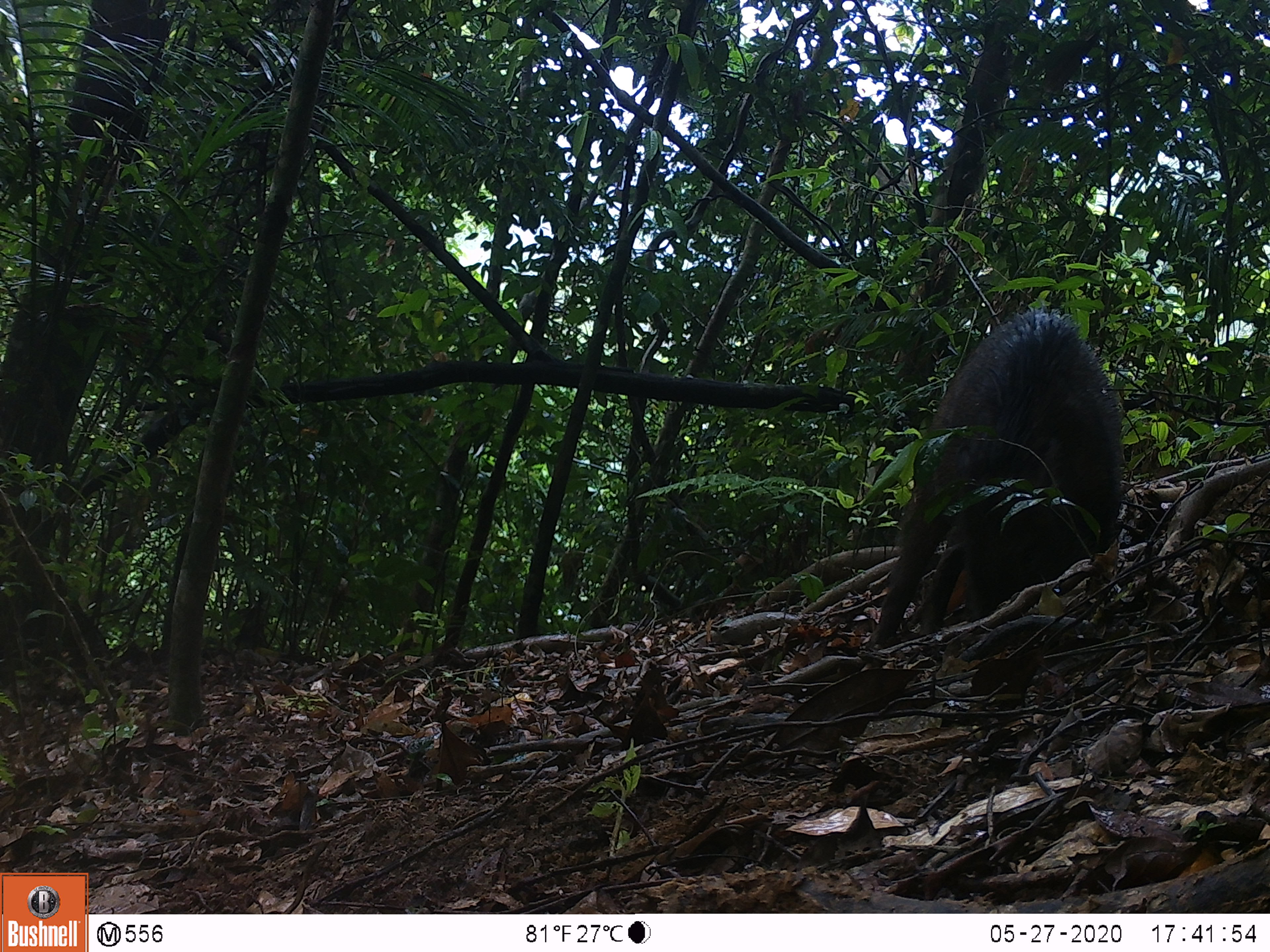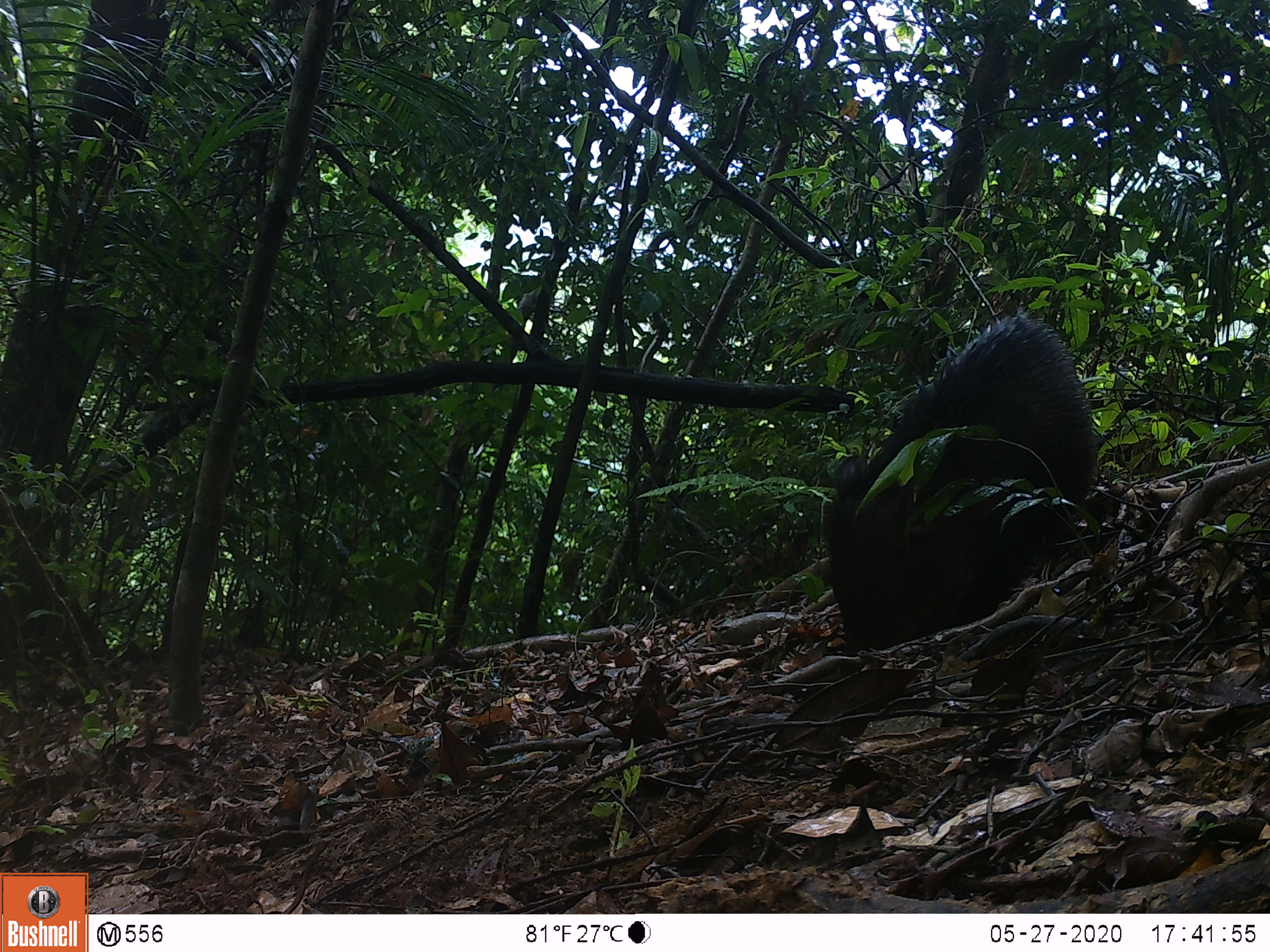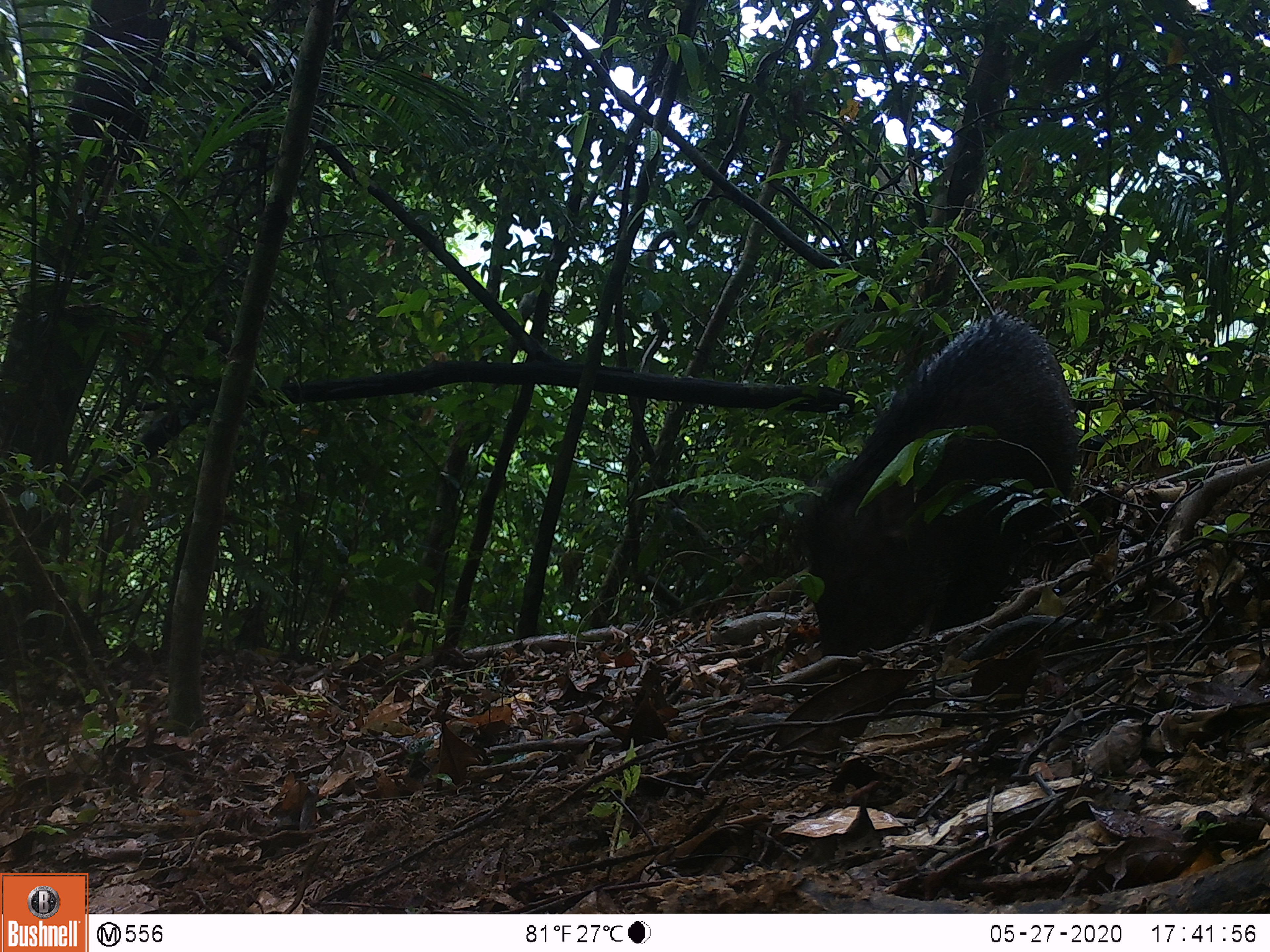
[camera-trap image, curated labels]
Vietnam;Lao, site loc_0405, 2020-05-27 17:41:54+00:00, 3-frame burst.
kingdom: Animalia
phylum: Chordata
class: Mammalia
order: Artiodactyla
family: Suidae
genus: Sus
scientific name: Sus scrofa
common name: eurasian wild pig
Eurasian wild pig (Sus scrofa). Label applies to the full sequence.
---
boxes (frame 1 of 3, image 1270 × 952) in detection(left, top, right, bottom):
eurasian wild pig: detection(862, 302, 1123, 648)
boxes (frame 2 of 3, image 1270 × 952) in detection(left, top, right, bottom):
eurasian wild pig: detection(819, 303, 1100, 658)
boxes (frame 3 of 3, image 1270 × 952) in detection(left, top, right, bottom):
eurasian wild pig: detection(796, 307, 1080, 660)